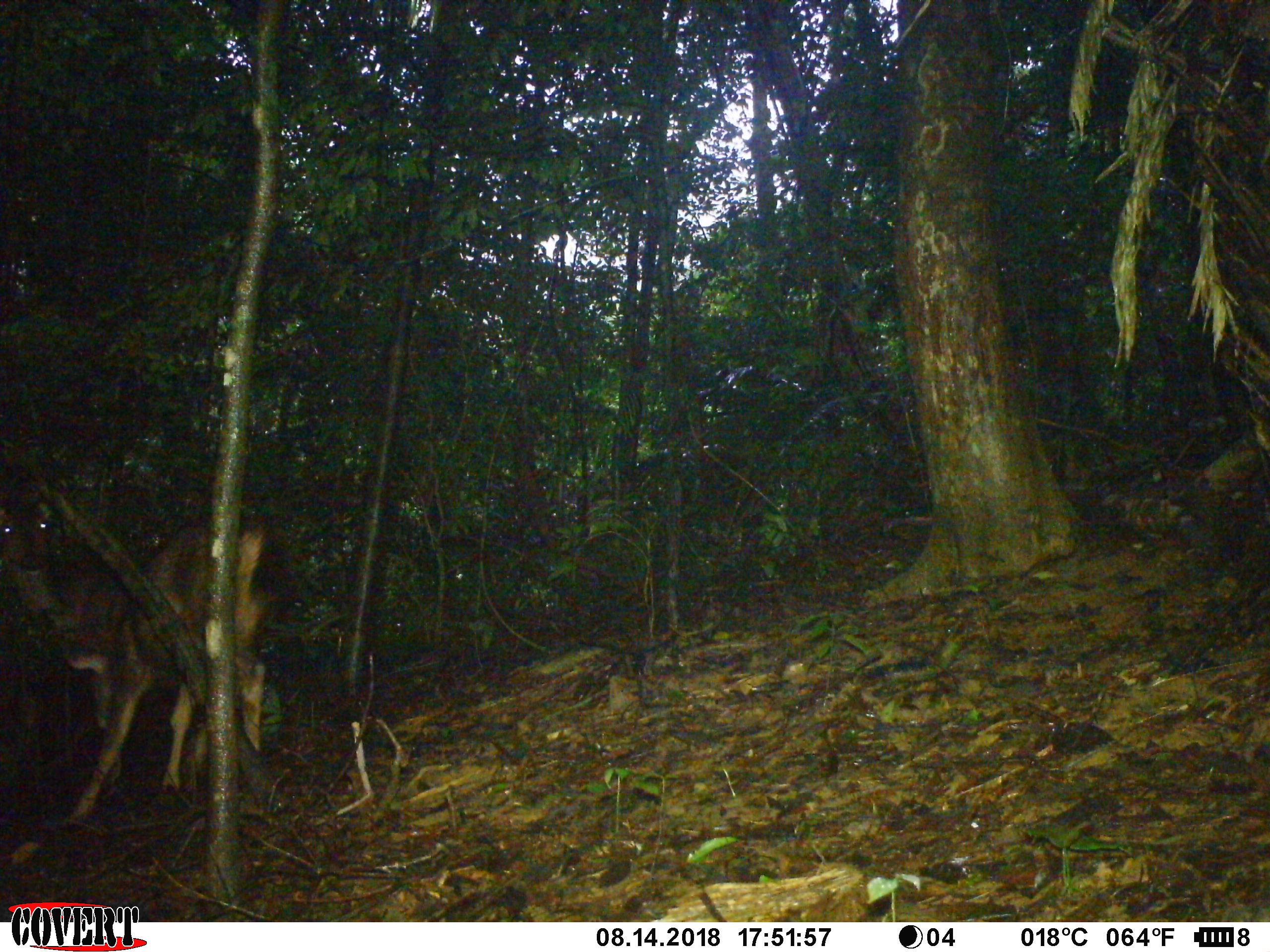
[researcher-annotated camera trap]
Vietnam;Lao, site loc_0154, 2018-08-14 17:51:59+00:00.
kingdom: Animalia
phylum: Chordata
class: Mammalia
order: Artiodactyla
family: Cervidae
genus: Rusa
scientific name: Rusa unicolor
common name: sambar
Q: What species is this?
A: Sambar (Rusa unicolor).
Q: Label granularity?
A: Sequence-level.